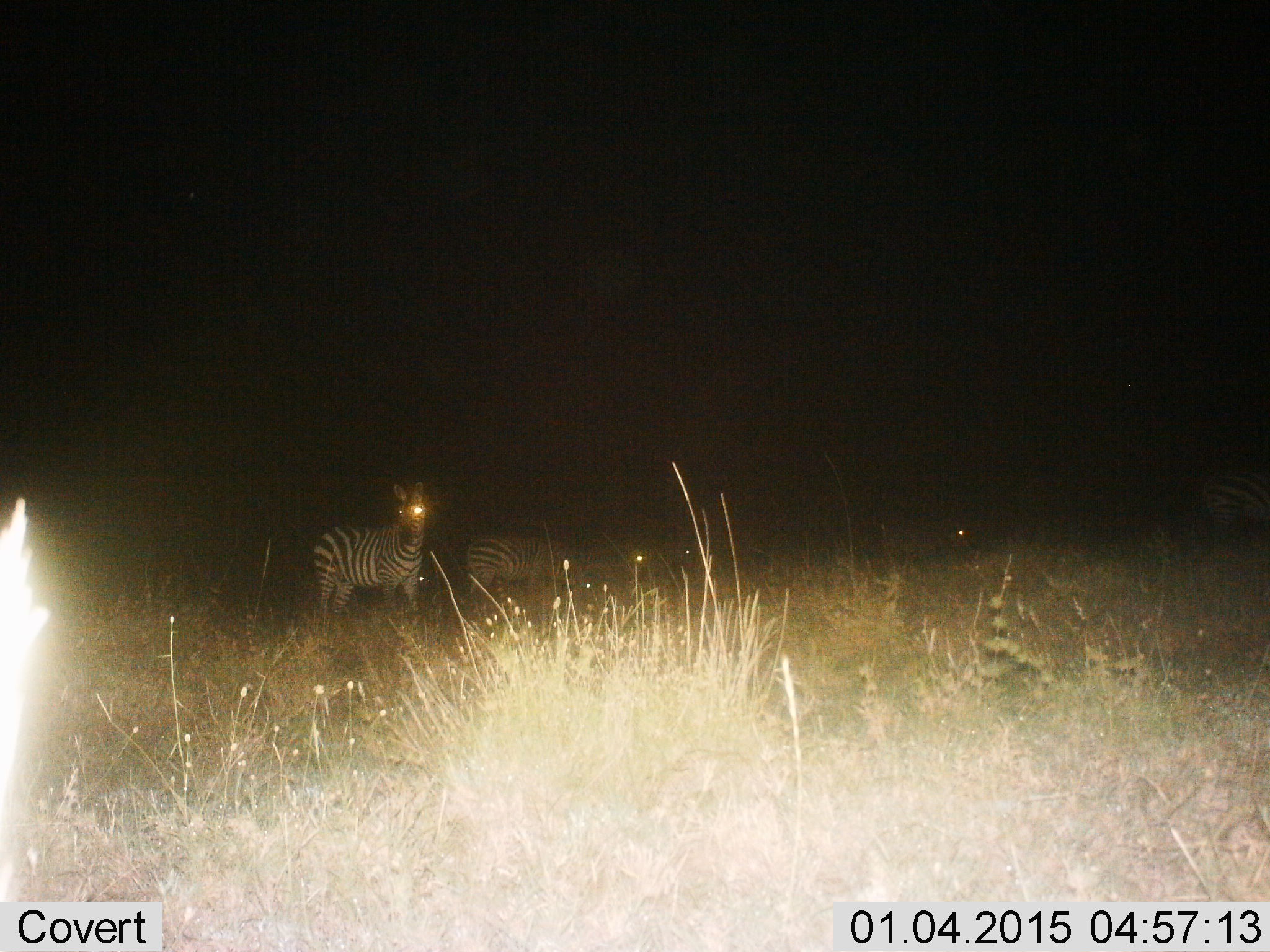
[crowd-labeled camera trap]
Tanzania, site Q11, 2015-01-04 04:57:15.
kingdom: Animalia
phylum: Chordata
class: Mammalia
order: Perissodactyla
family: Equidae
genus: Equus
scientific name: Equus quagga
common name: plains zebra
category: zebra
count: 2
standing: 90%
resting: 0%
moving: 0%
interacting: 10%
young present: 0%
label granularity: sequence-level